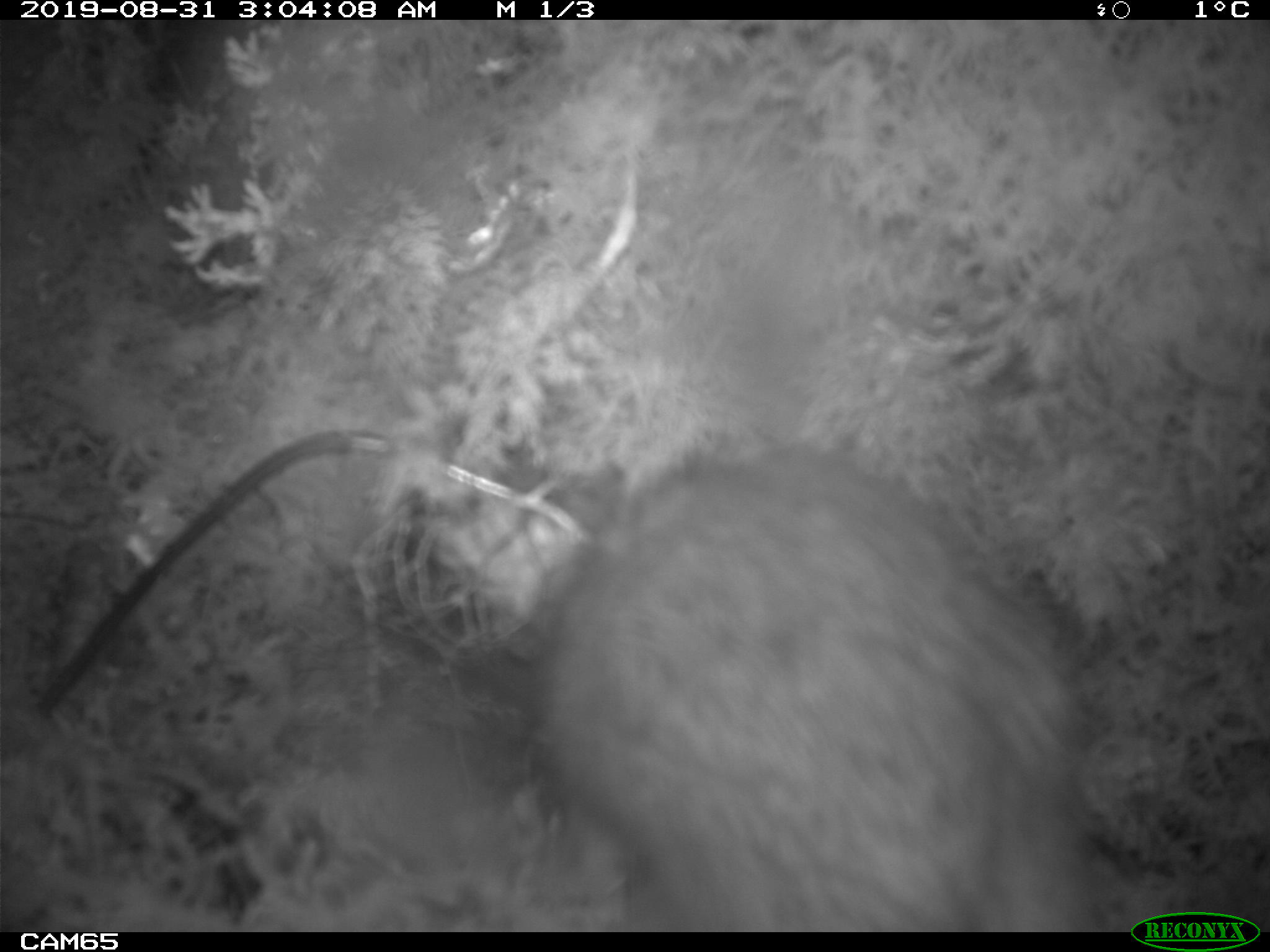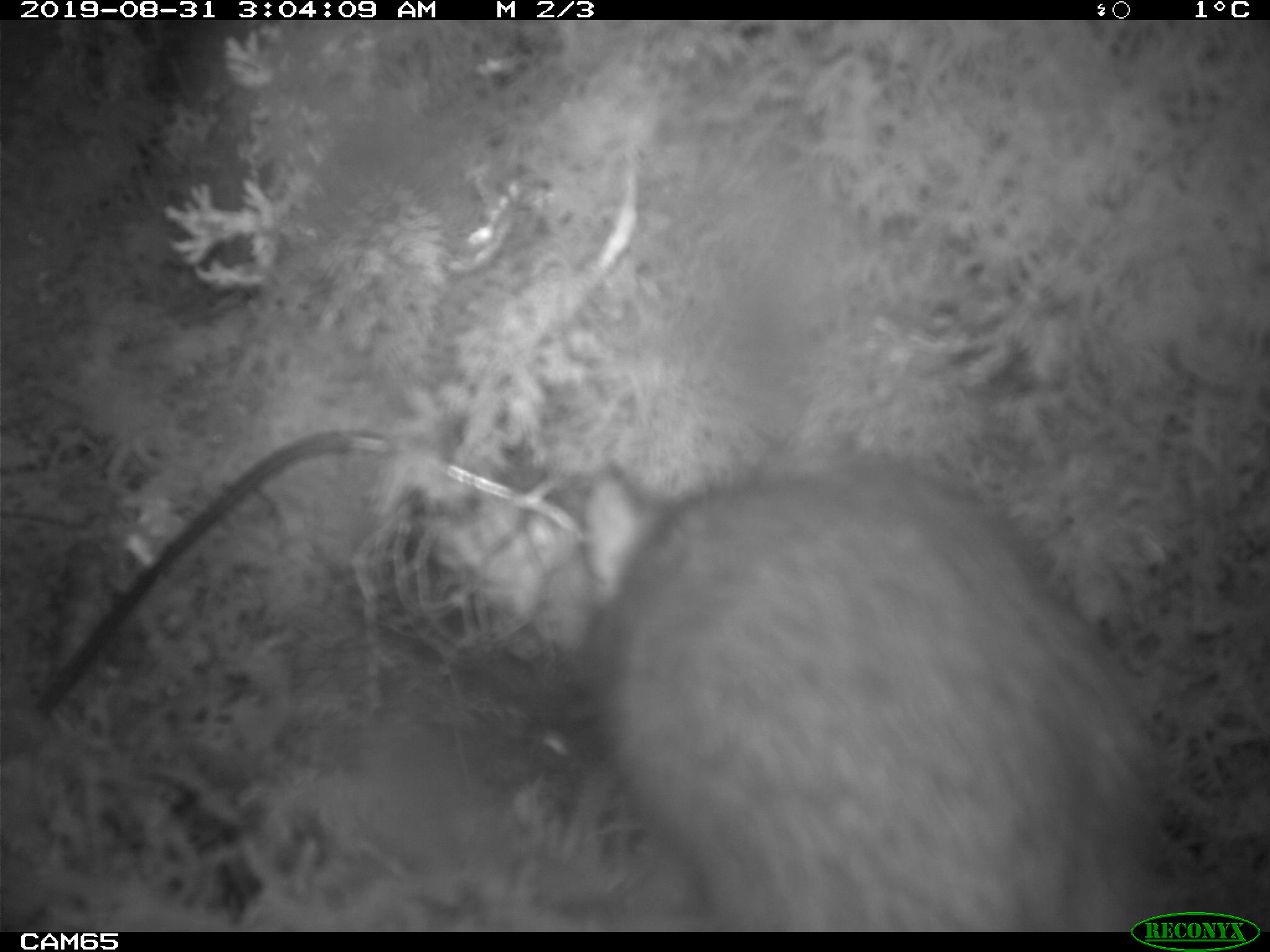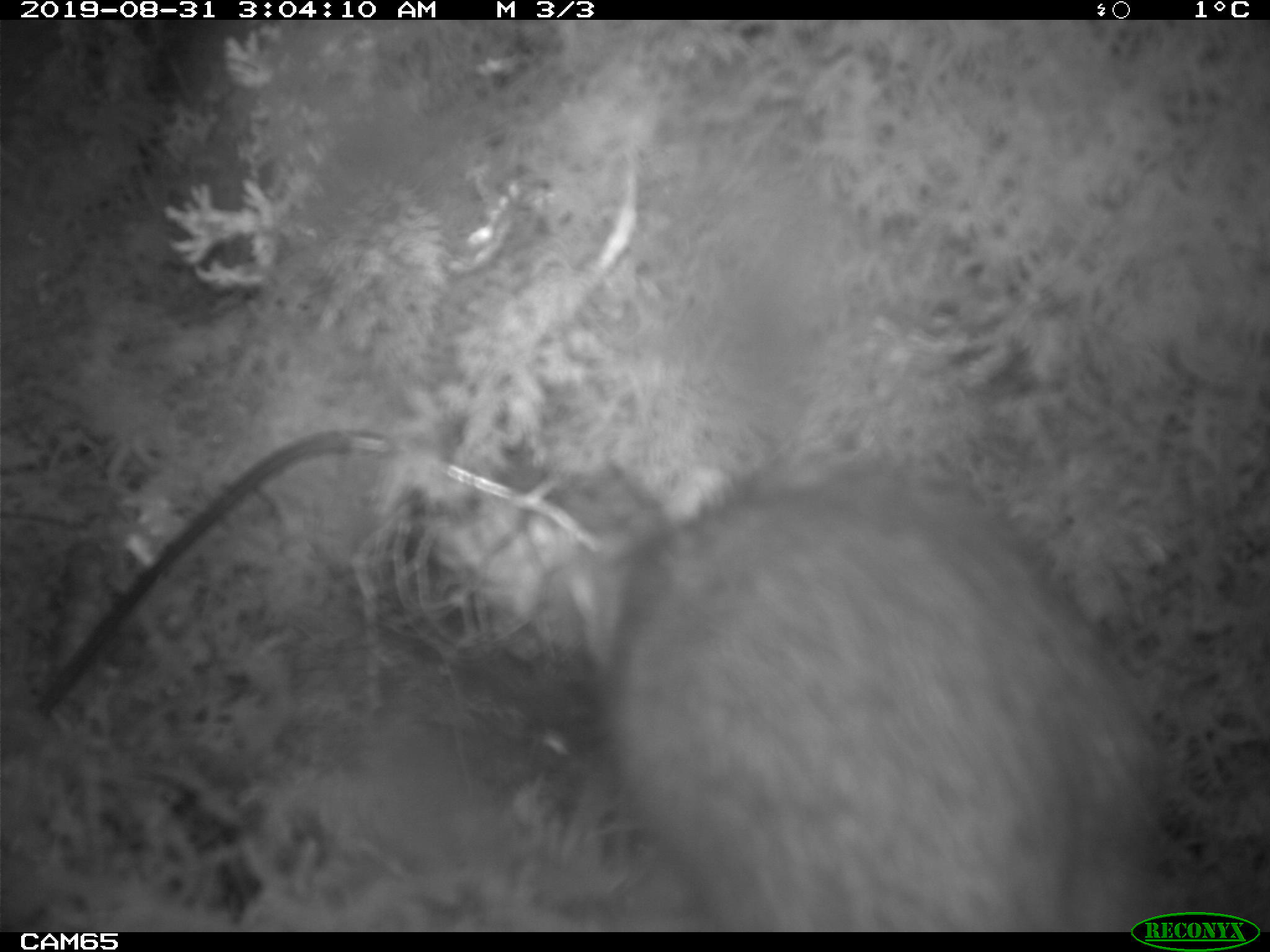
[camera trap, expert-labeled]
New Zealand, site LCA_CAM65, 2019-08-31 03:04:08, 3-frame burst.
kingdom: Animalia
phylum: Chordata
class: Mammalia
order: Rodentia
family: Muridae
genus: Rattus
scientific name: Rattus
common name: rat